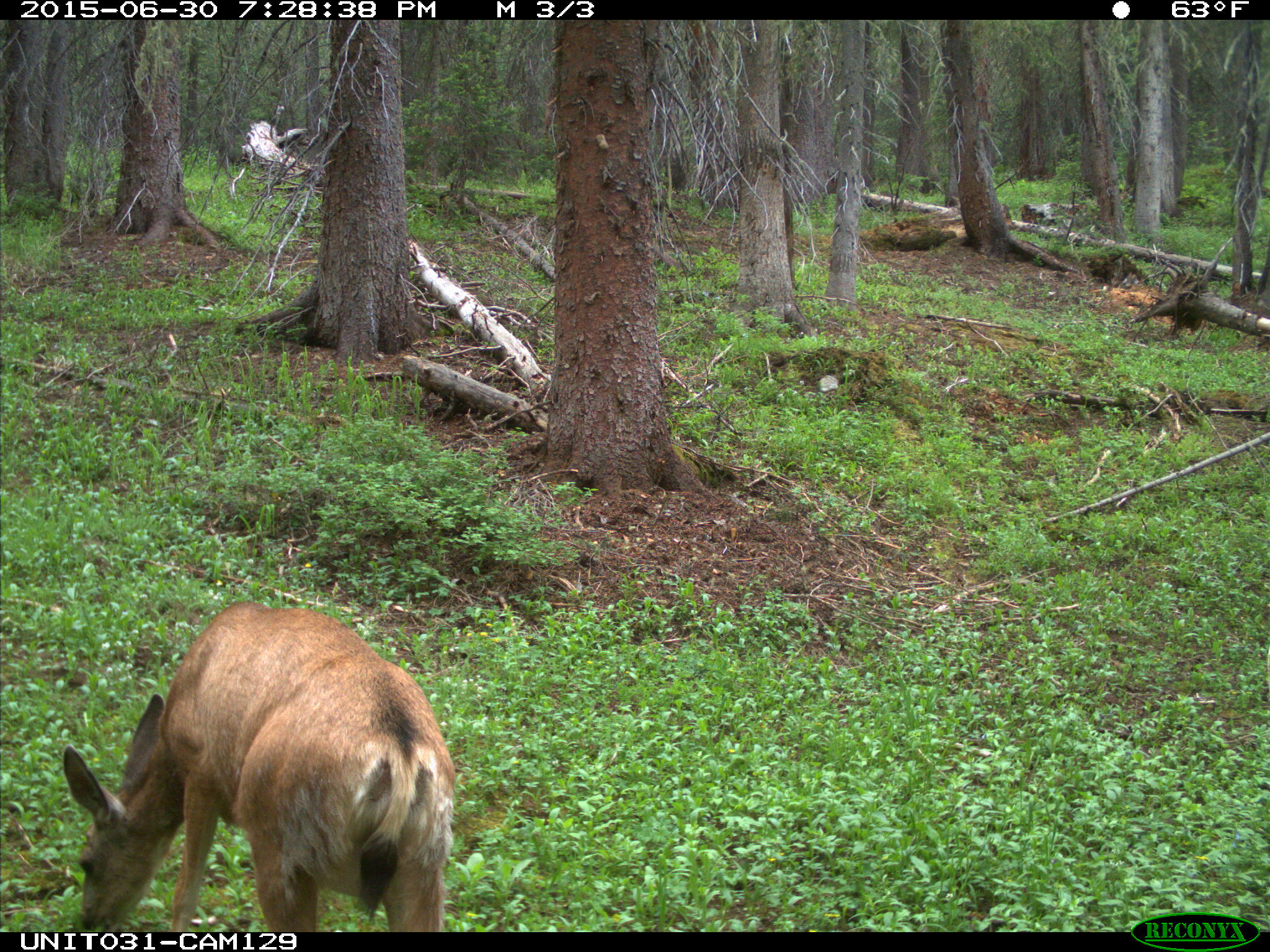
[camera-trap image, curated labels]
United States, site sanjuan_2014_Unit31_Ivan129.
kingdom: Animalia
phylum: Chordata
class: Mammalia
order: Artiodactyla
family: Cervidae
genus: Odocoileus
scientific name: Odocoileus hemionus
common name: mule deer